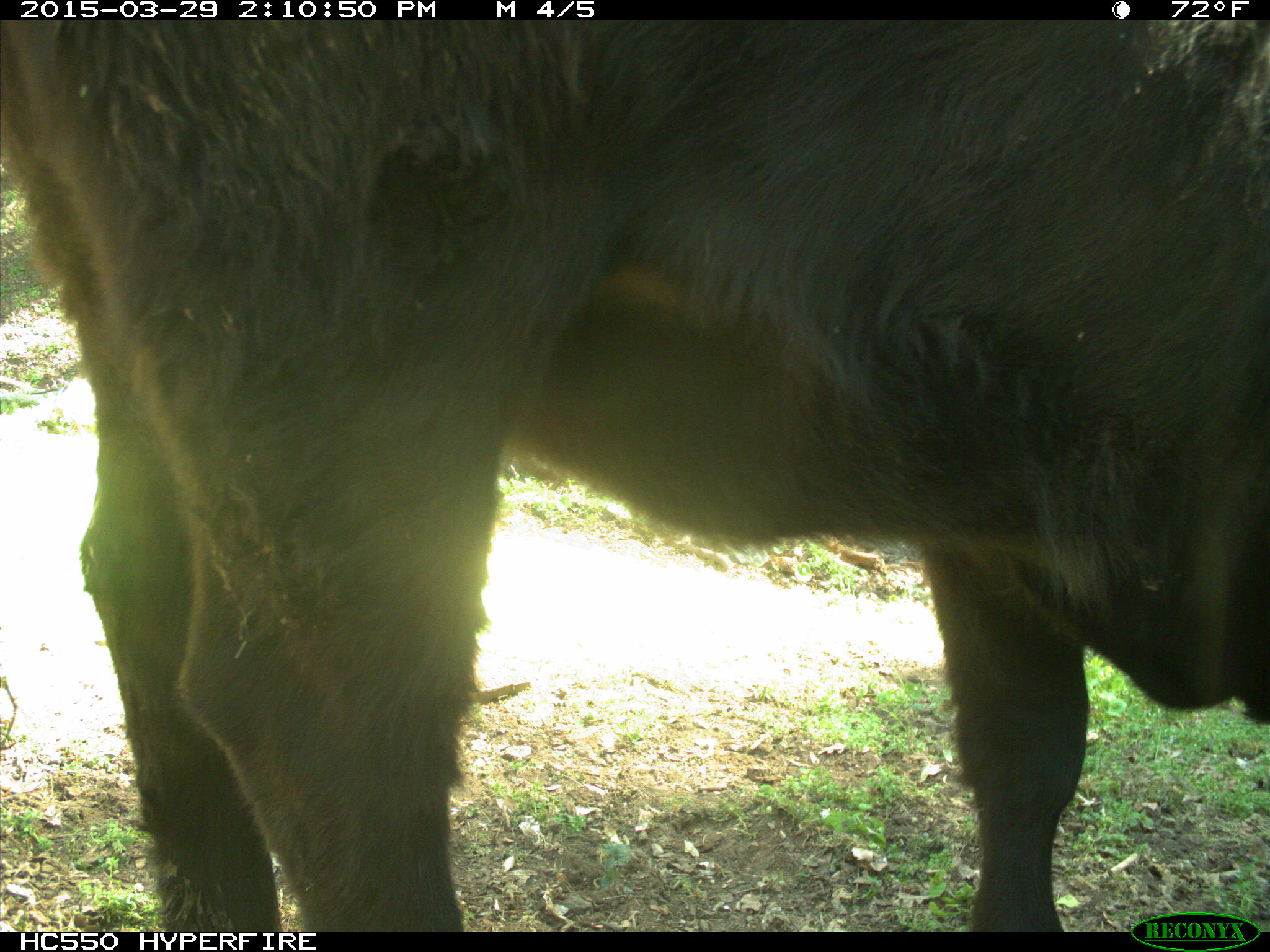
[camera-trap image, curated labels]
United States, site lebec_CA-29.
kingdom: Animalia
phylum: Chordata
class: Mammalia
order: Artiodactyla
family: Bovidae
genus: Bos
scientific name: Bos taurus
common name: domestic cow